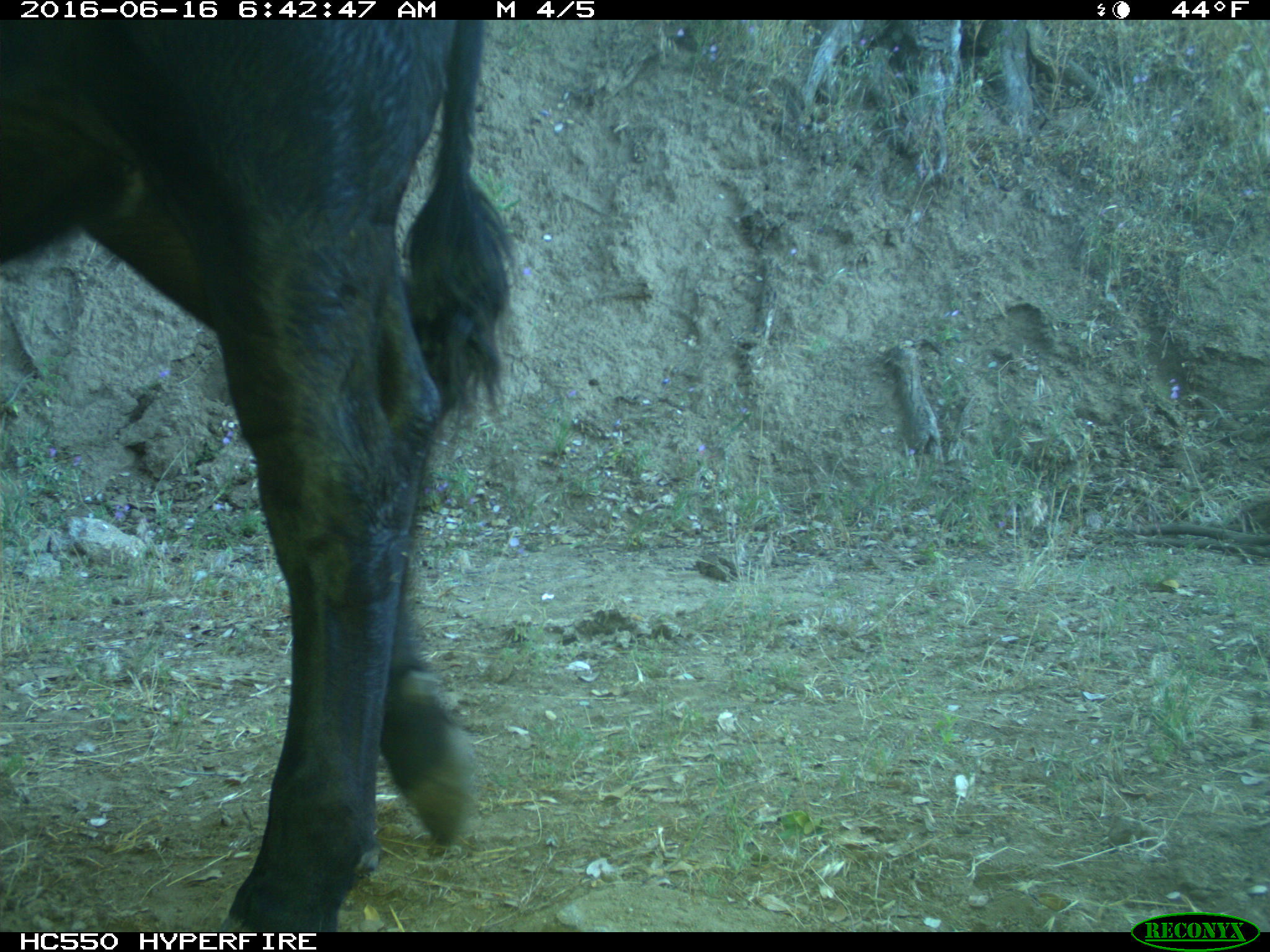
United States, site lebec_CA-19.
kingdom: Animalia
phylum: Chordata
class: Mammalia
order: Artiodactyla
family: Bovidae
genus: Bos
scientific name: Bos taurus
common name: domestic cow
Bos taurus (domestic cow).